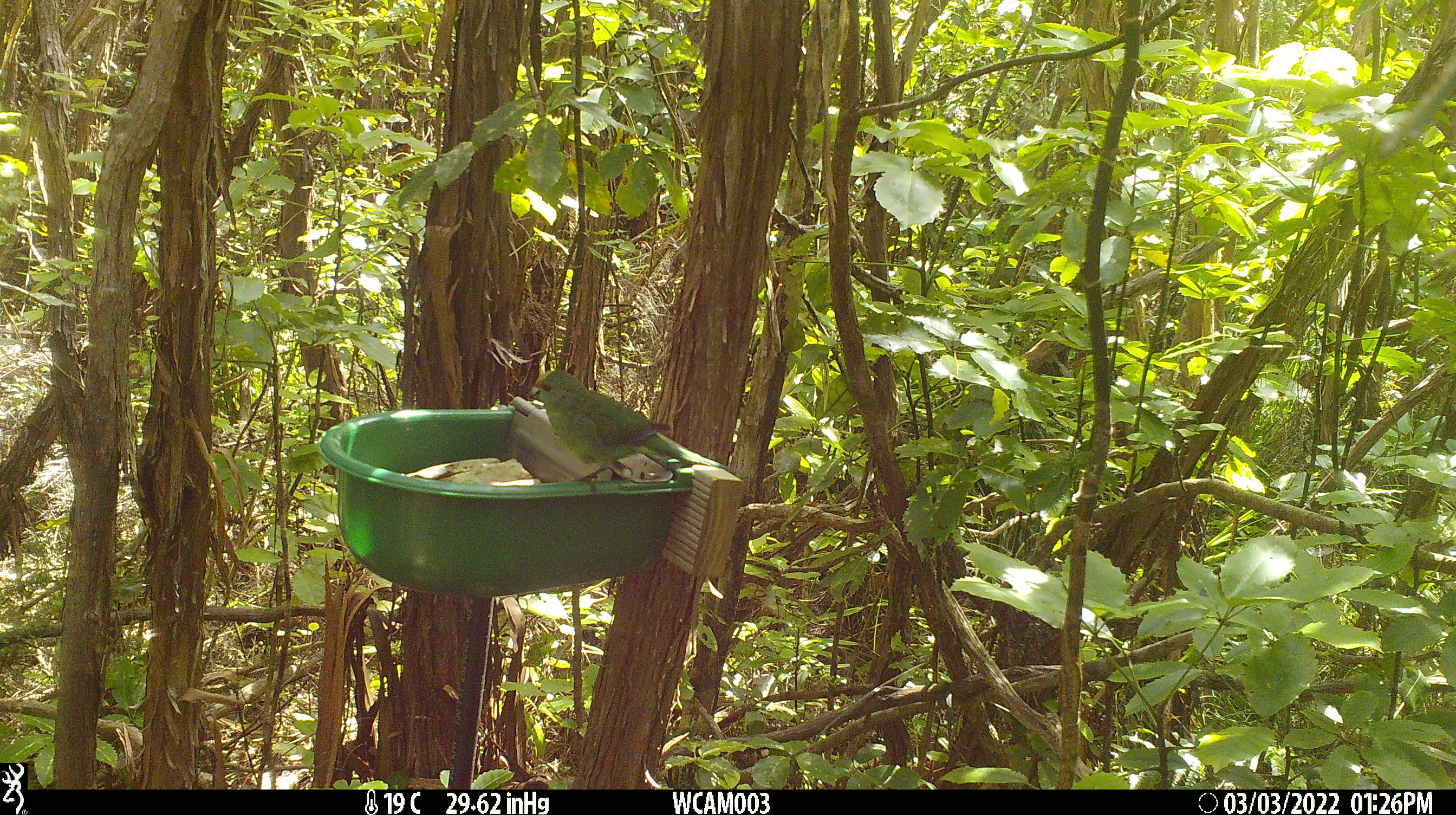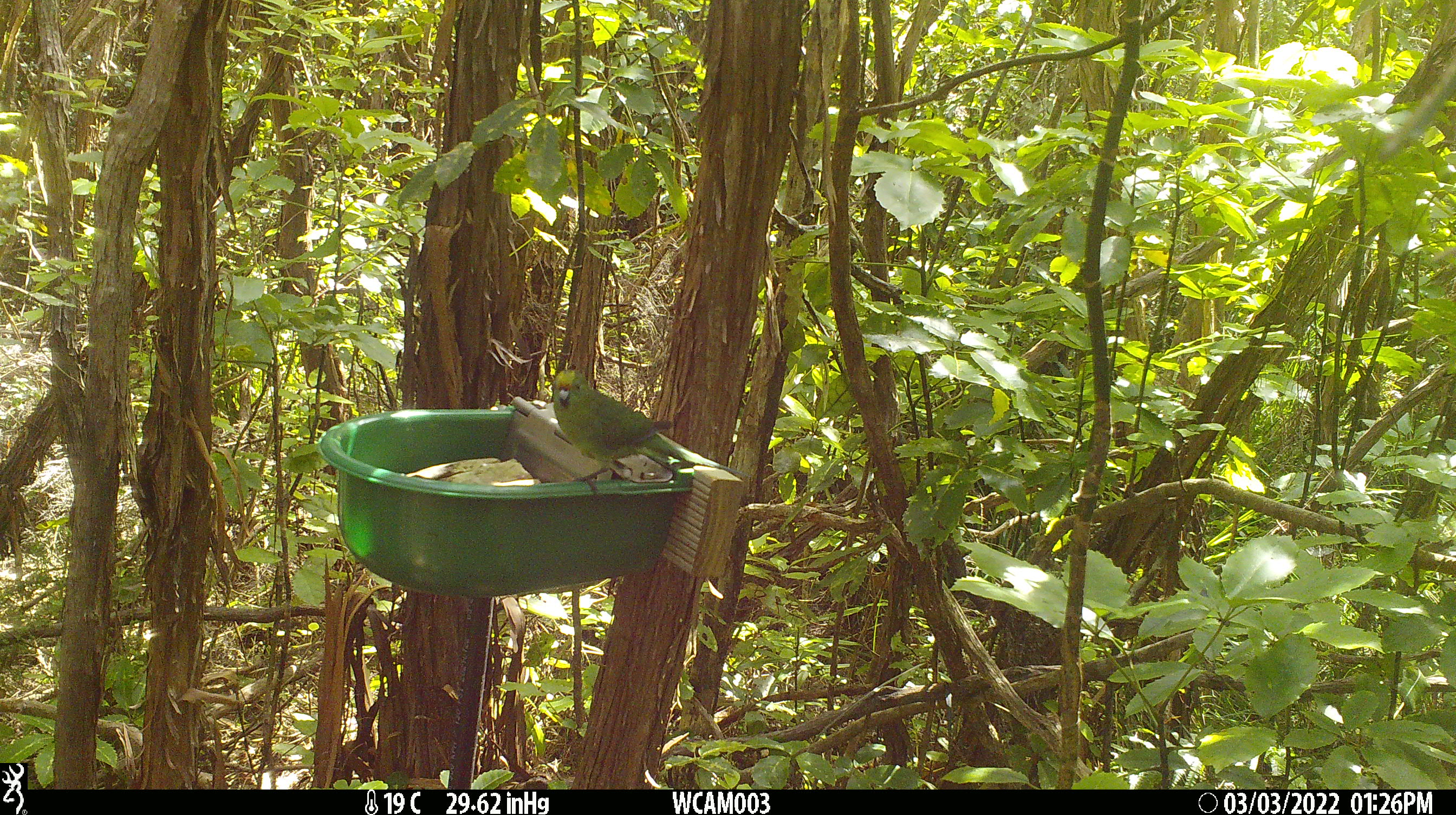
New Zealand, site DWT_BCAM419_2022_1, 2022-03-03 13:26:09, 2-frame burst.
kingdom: Animalia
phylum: Chordata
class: Aves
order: Psittaciformes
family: Psittaculidae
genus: Cyanoramphus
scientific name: Cyanoramphus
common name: parakeet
Parakeet (Cyanoramphus).